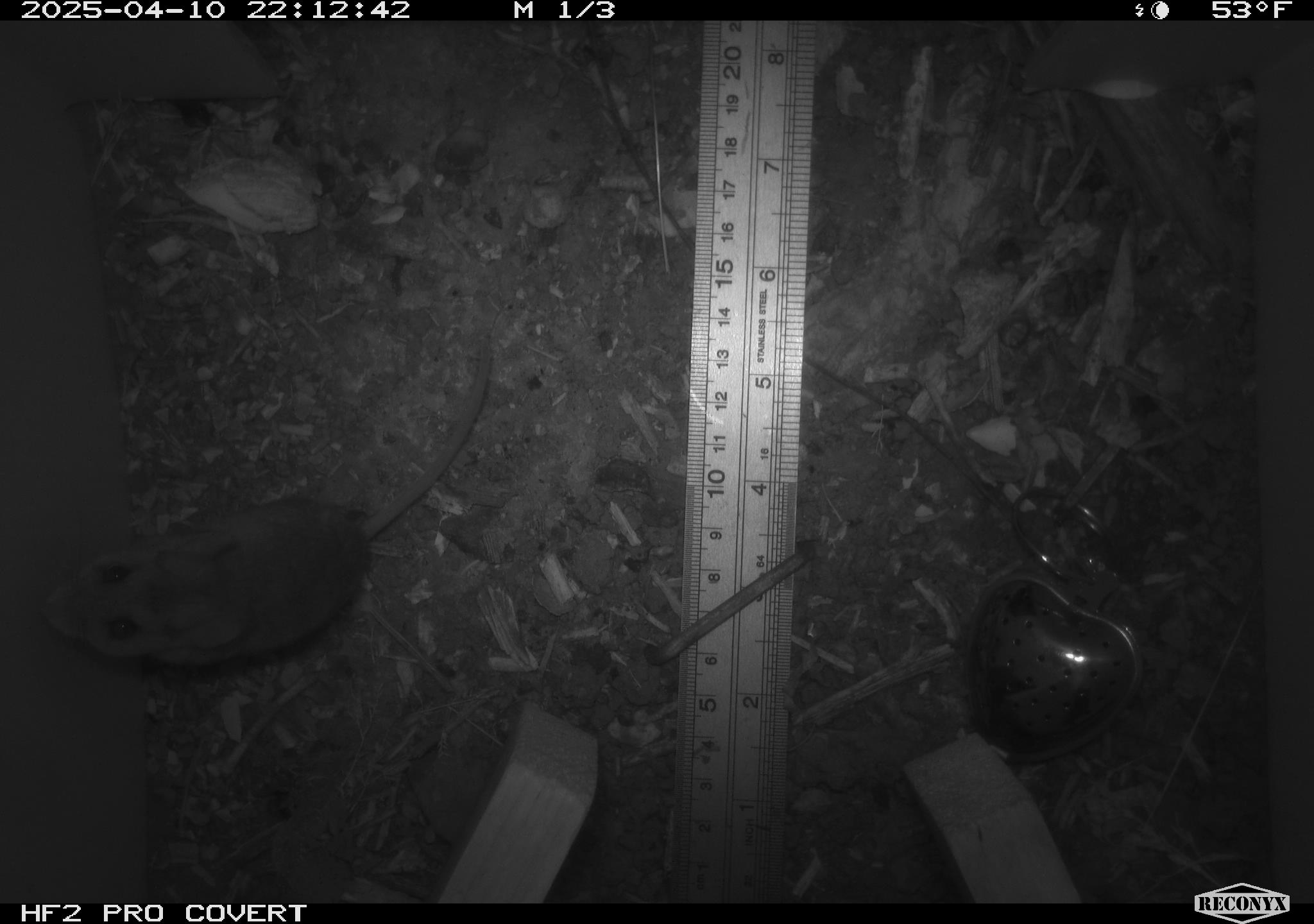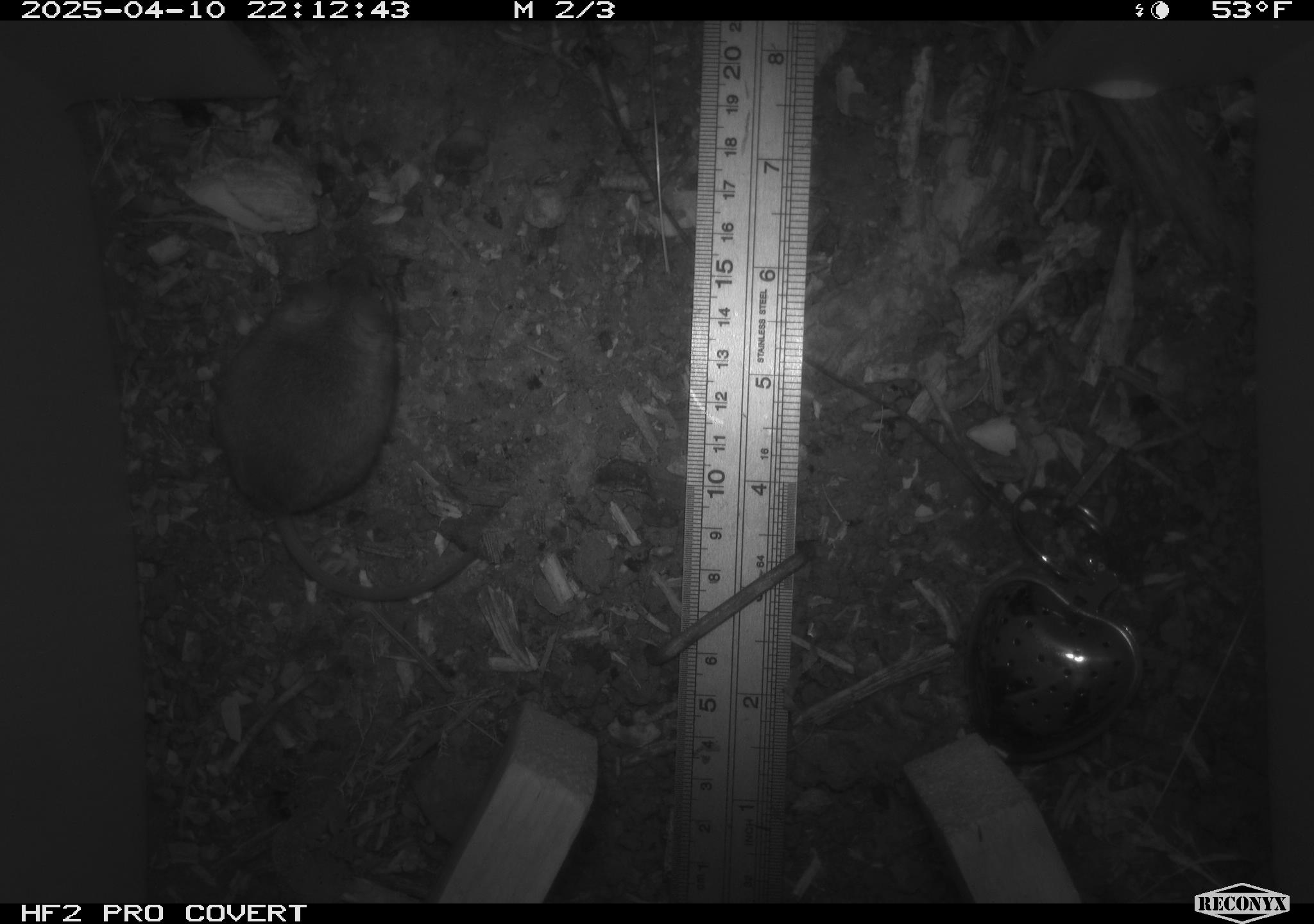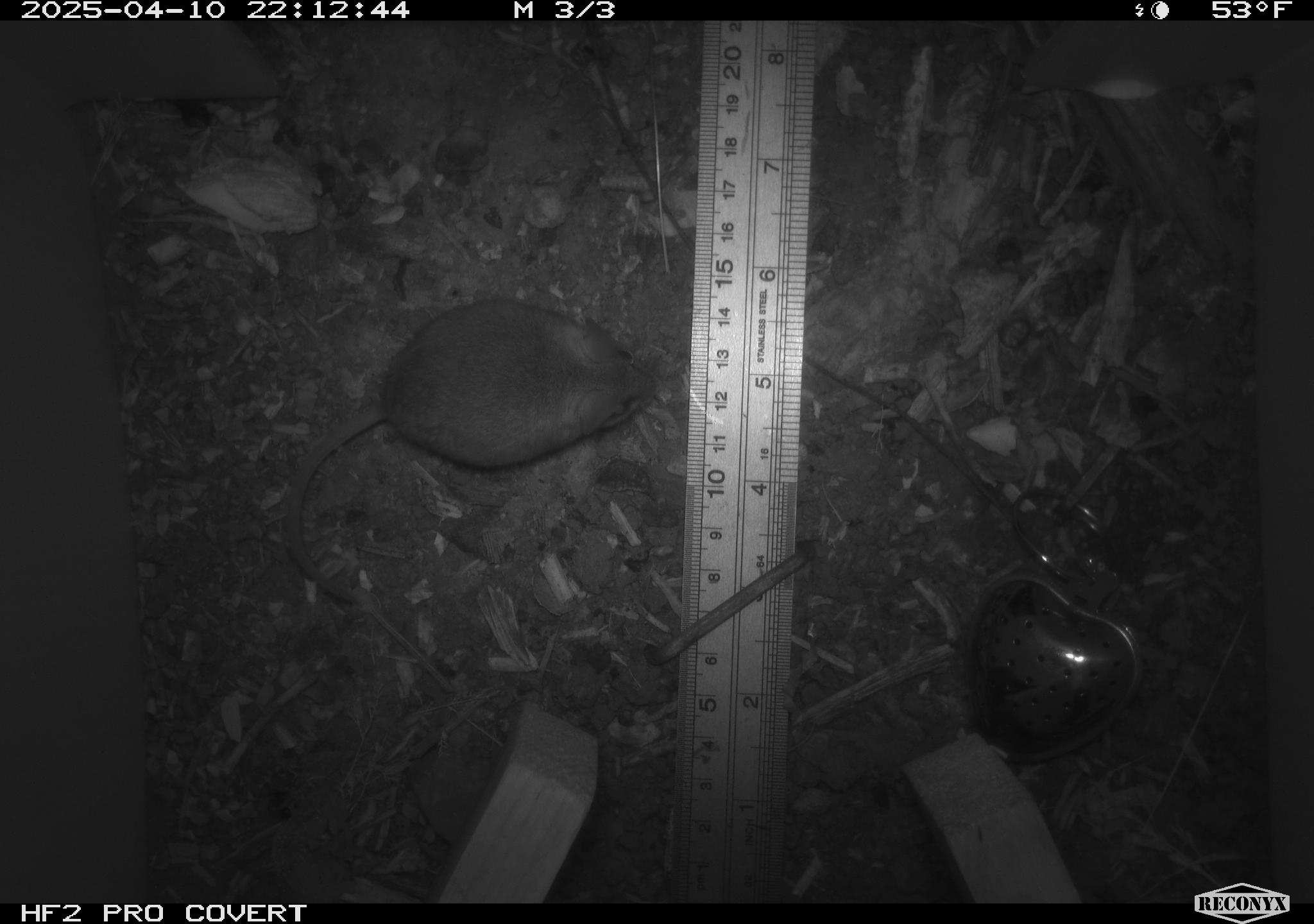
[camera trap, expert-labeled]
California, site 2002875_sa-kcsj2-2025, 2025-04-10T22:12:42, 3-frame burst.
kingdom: Animalia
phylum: Chordata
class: Mammalia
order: Rodentia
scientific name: Rodentia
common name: rodent